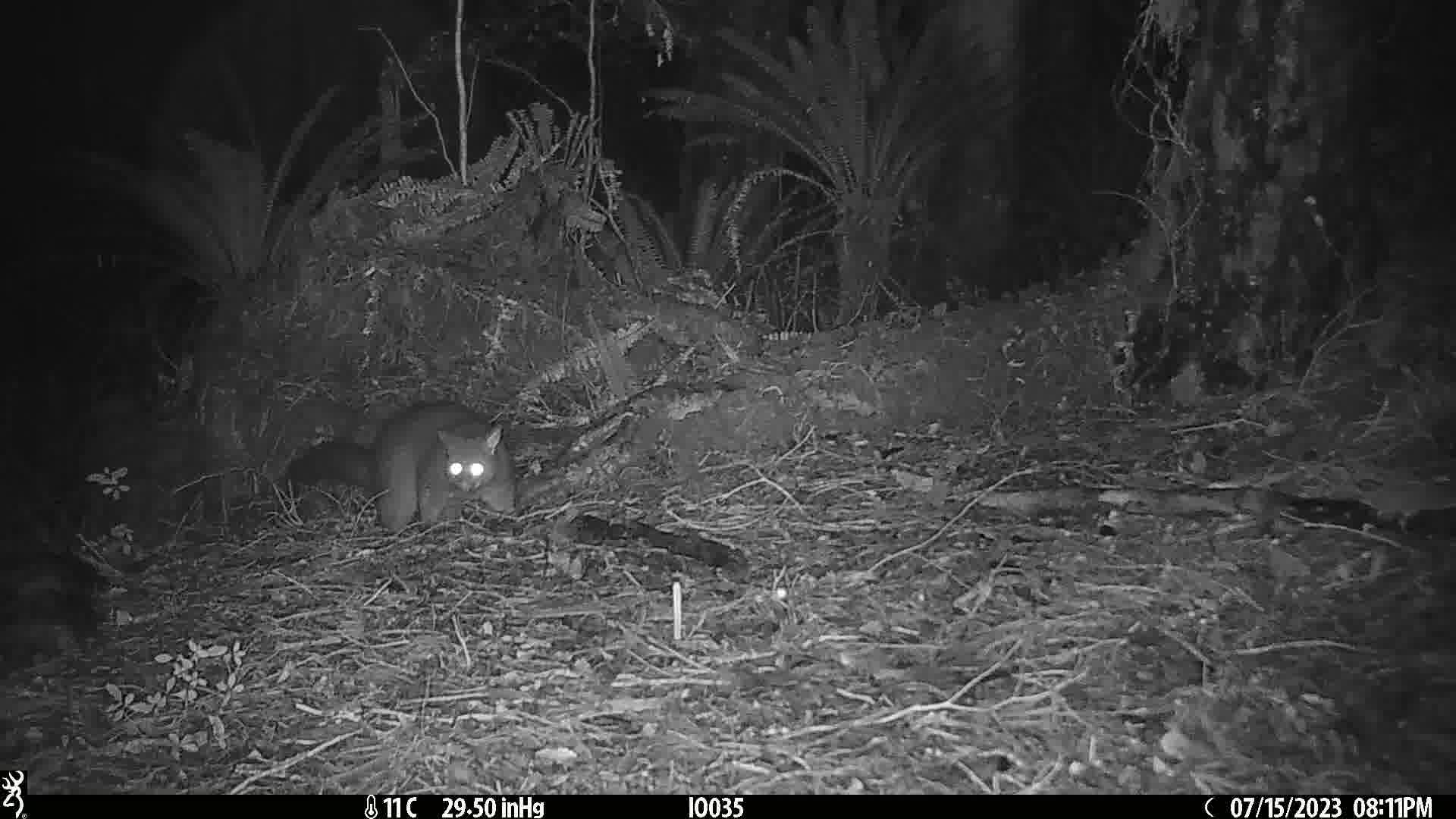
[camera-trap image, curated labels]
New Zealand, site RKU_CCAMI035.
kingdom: Animalia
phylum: Chordata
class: Mammalia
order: Diprotodontia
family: Phalangeridae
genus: Trichosurus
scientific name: Trichosurus vulpecula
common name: common brushtail possum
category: possum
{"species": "possum (common brushtail possum) (Trichosurus vulpecula)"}